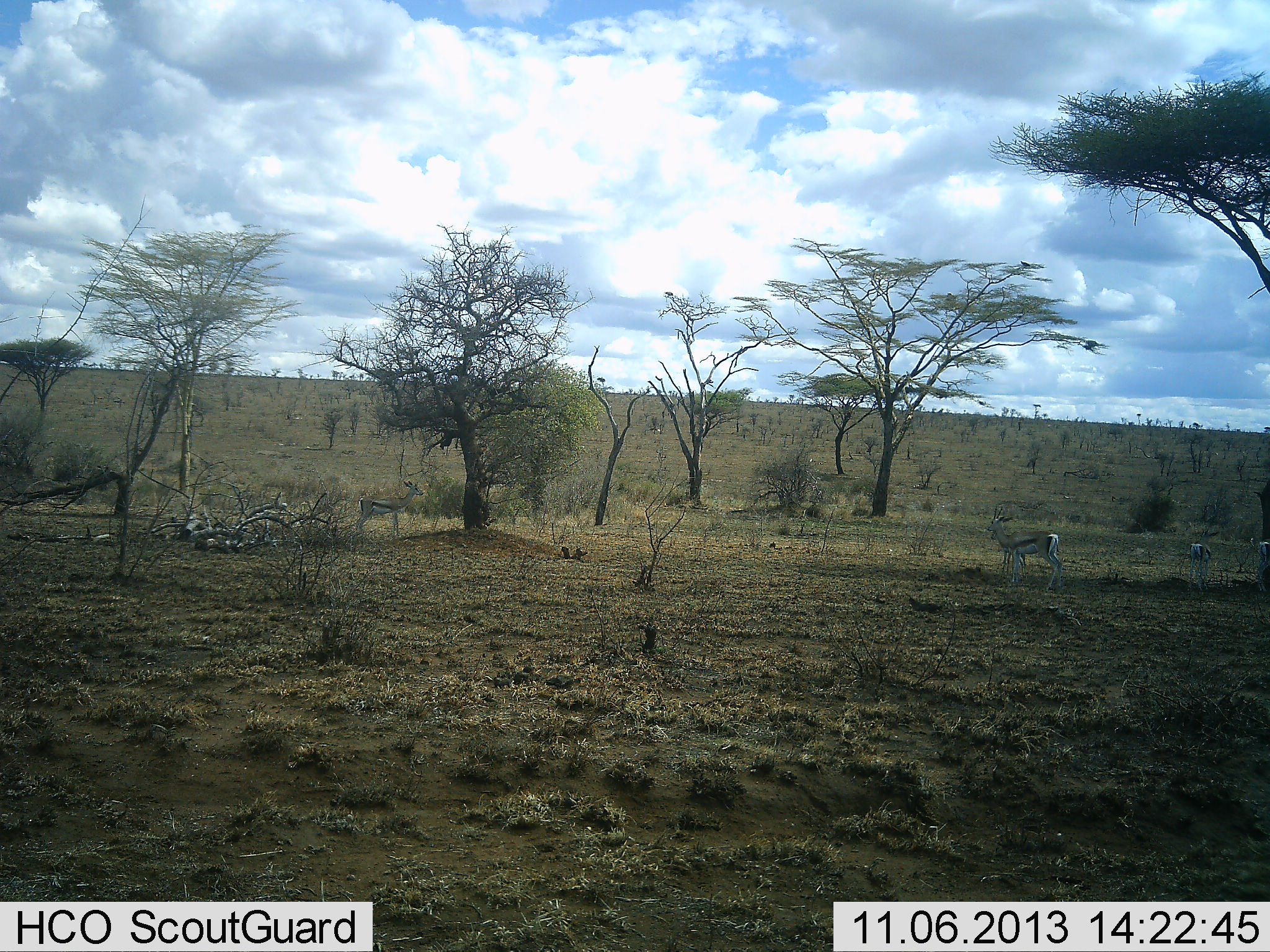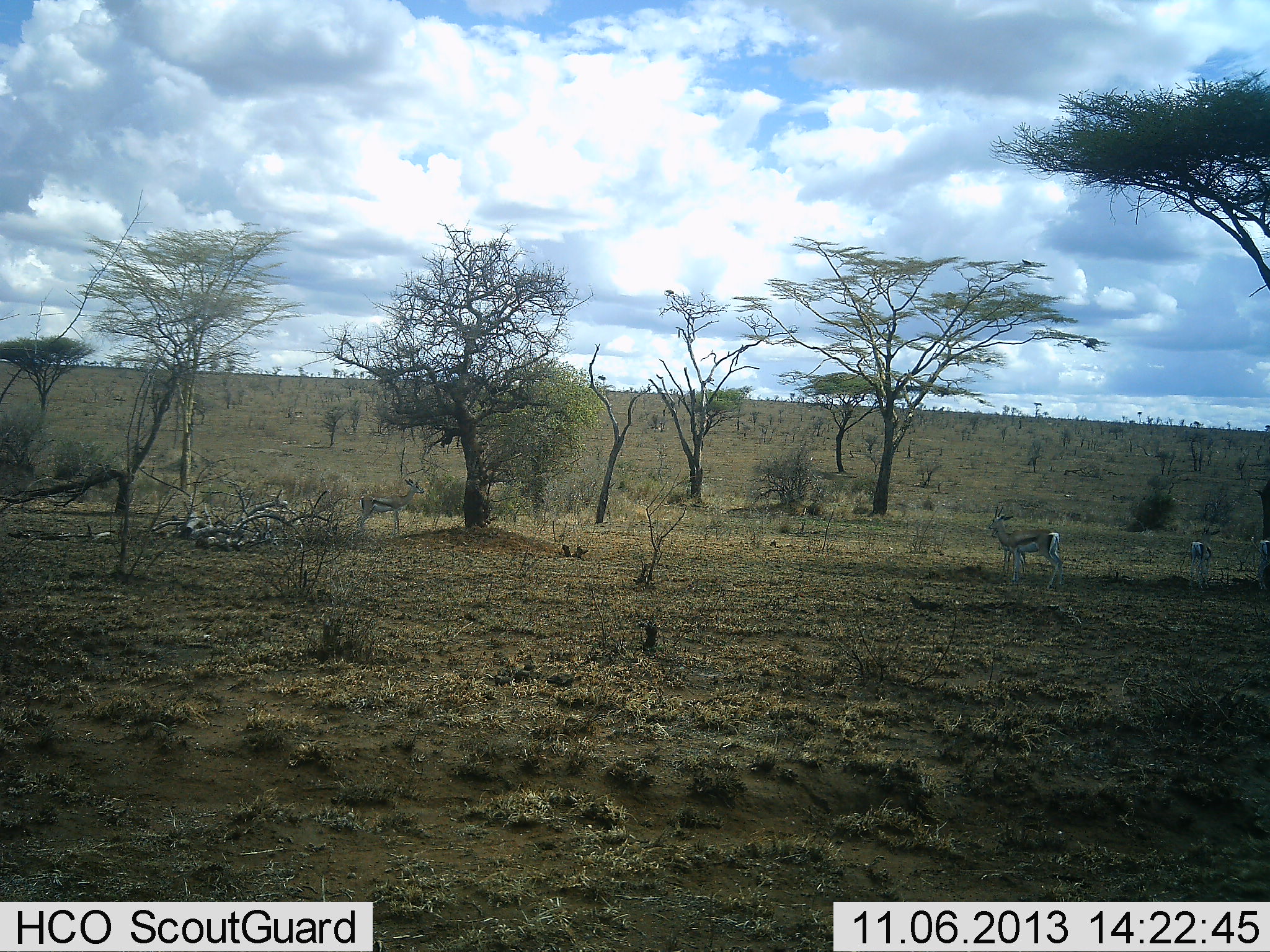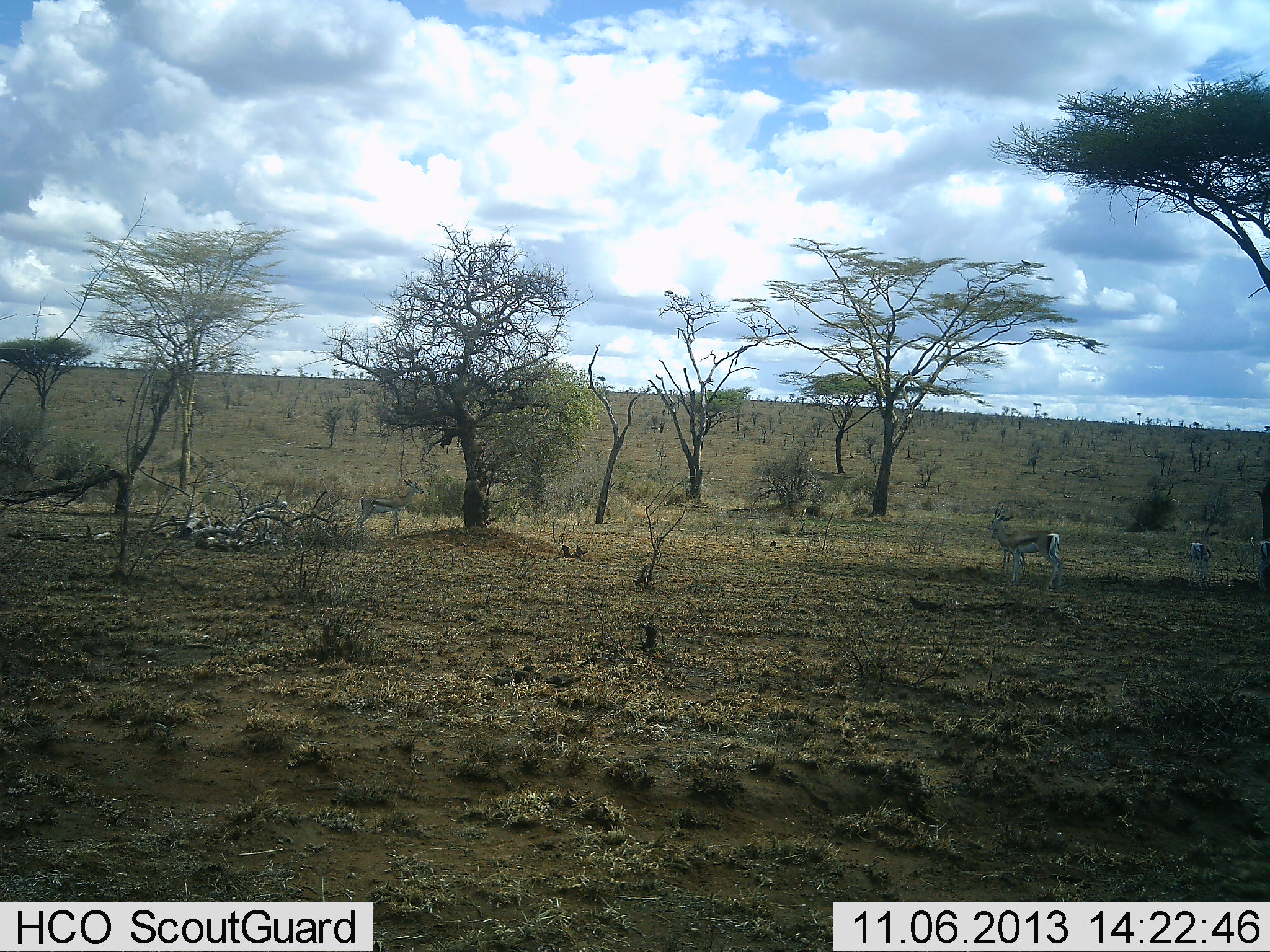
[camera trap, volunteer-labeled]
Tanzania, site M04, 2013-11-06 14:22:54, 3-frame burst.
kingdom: Animalia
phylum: Chordata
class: Mammalia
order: Artiodactyla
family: Bovidae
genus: Eudorcas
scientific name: Eudorcas thomsonii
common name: thomson's gazelle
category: gazellethomsons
Gazellethomsons (thomson's gazelle) (Eudorcas thomsonii), count 2. Behavior (volunteer vote fractions): standing 95%, resting 8%, moving 0%, interacting 0%. Young present (vote fraction): 4%. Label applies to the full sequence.